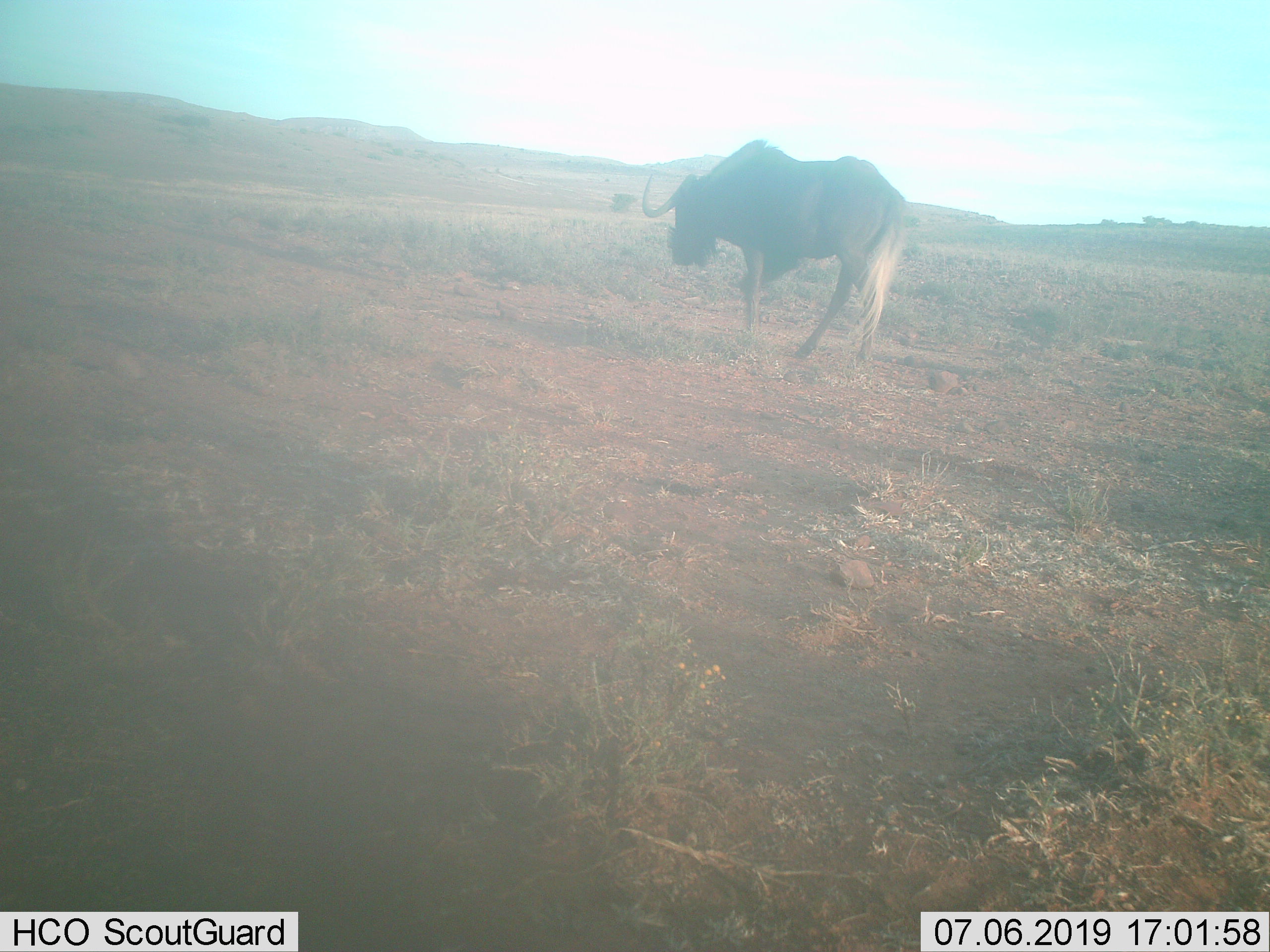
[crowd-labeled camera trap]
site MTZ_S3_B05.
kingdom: Animalia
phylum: Chordata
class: Mammalia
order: Artiodactyla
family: Bovidae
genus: Connochaetes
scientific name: Connochaetes gnou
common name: black wildebeest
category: wildebeestblack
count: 1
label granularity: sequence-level